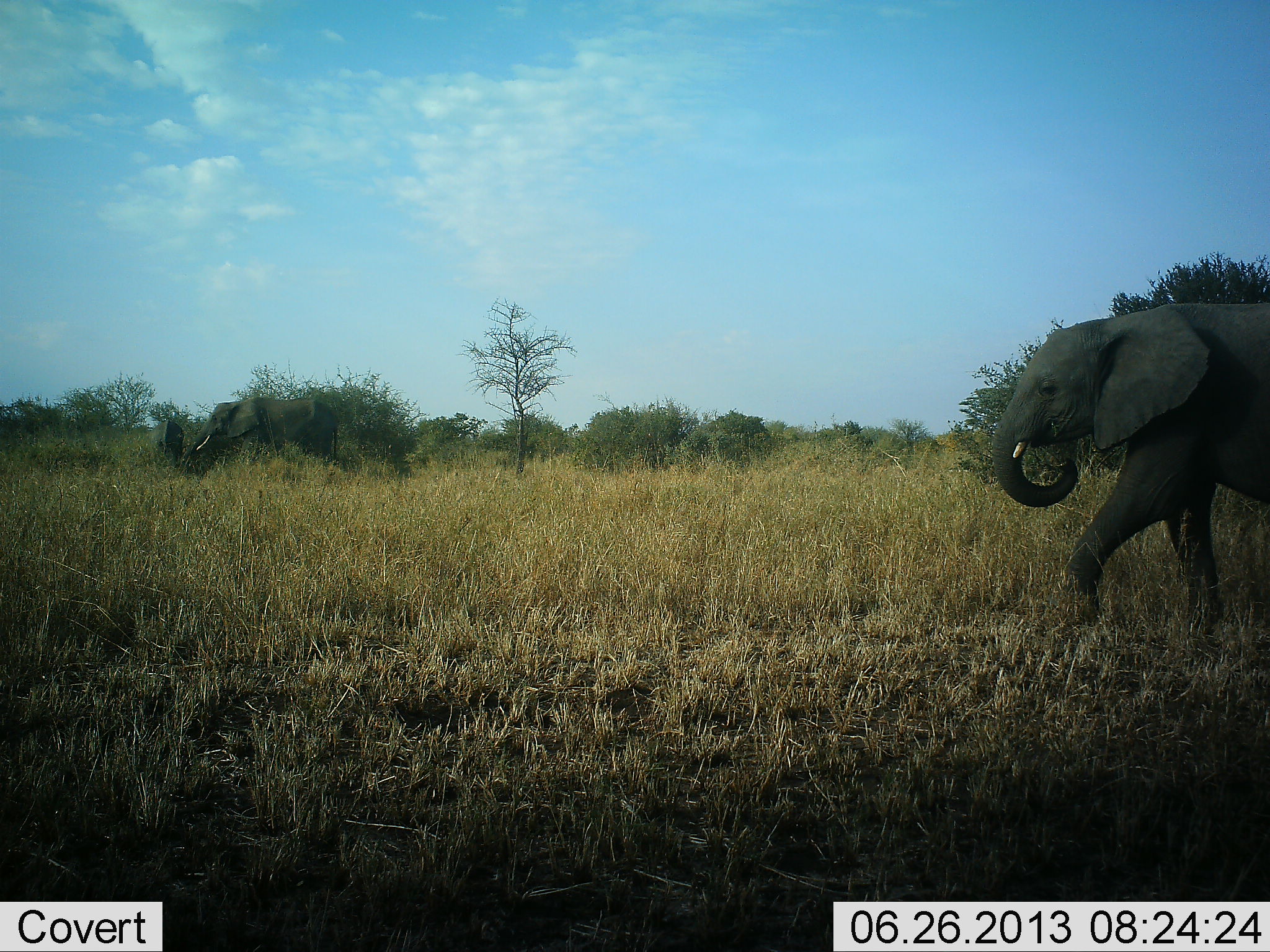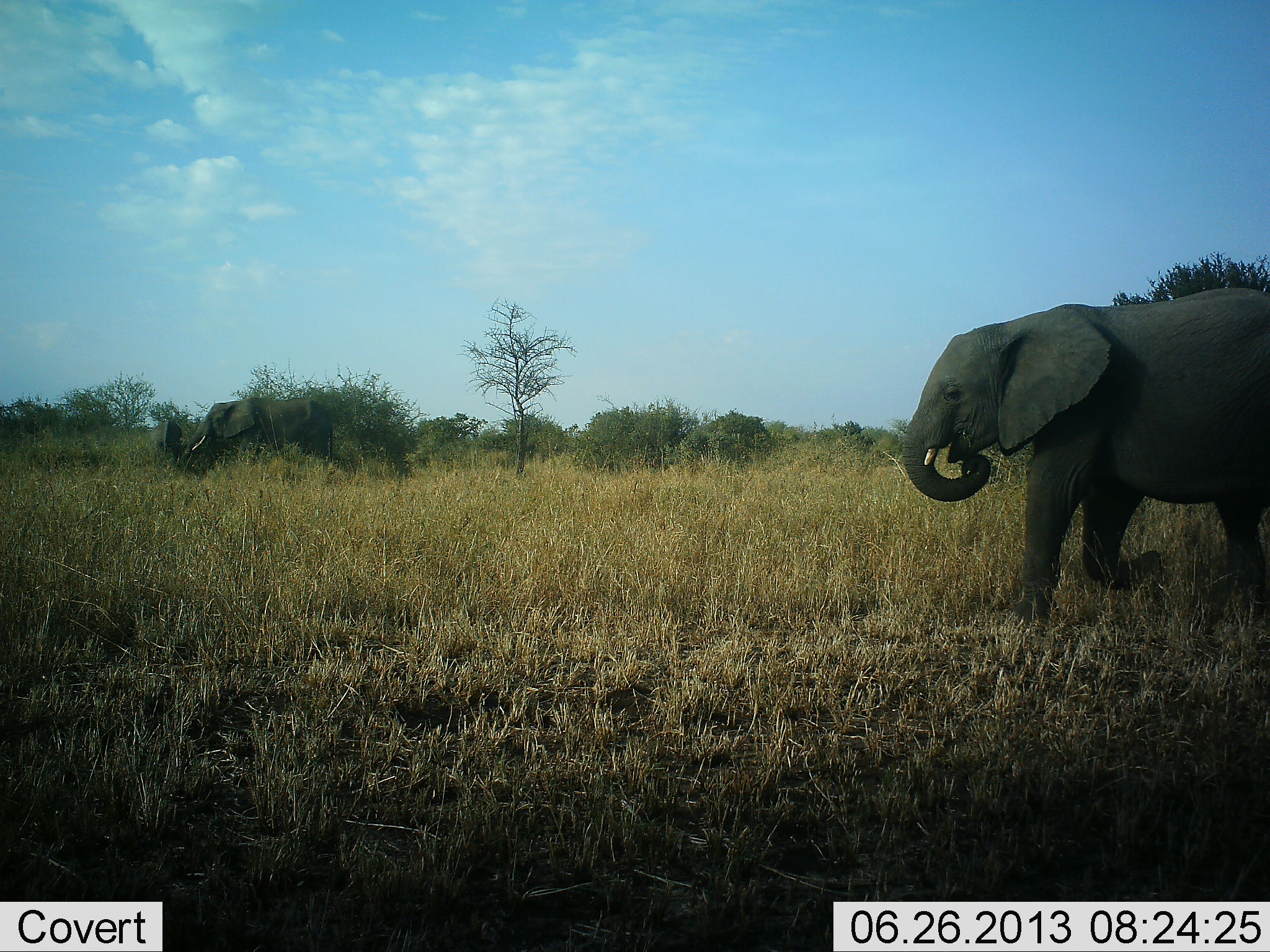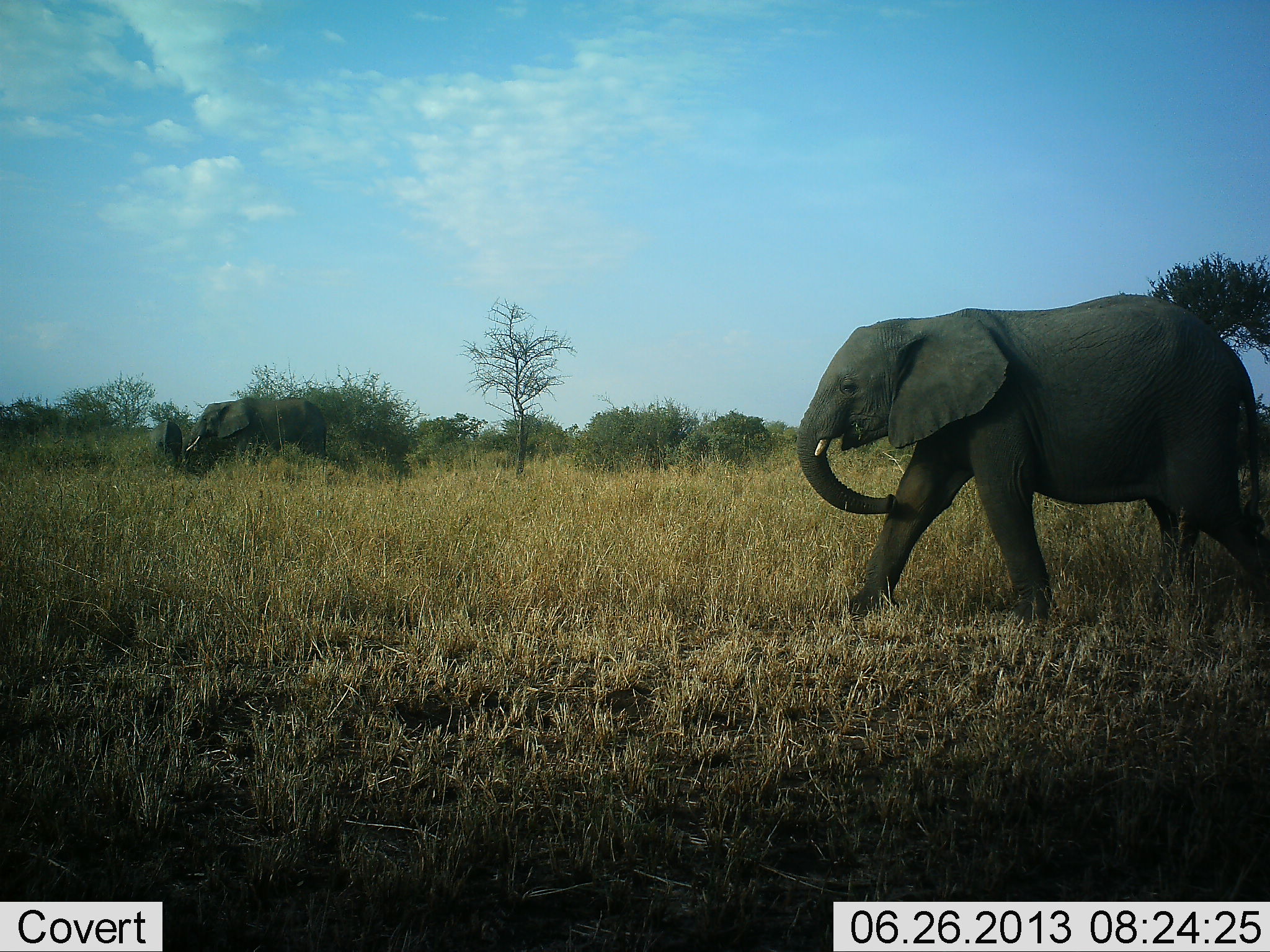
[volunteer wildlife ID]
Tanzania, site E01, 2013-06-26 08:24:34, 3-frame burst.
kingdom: Animalia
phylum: Chordata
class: Mammalia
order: Proboscidea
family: Elephantidae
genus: Loxodonta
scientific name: Loxodonta africana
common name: african bush elephant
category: elephant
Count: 2.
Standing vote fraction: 10%.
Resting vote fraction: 0%.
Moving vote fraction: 100%.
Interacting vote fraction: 10%.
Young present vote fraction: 0%.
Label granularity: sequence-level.